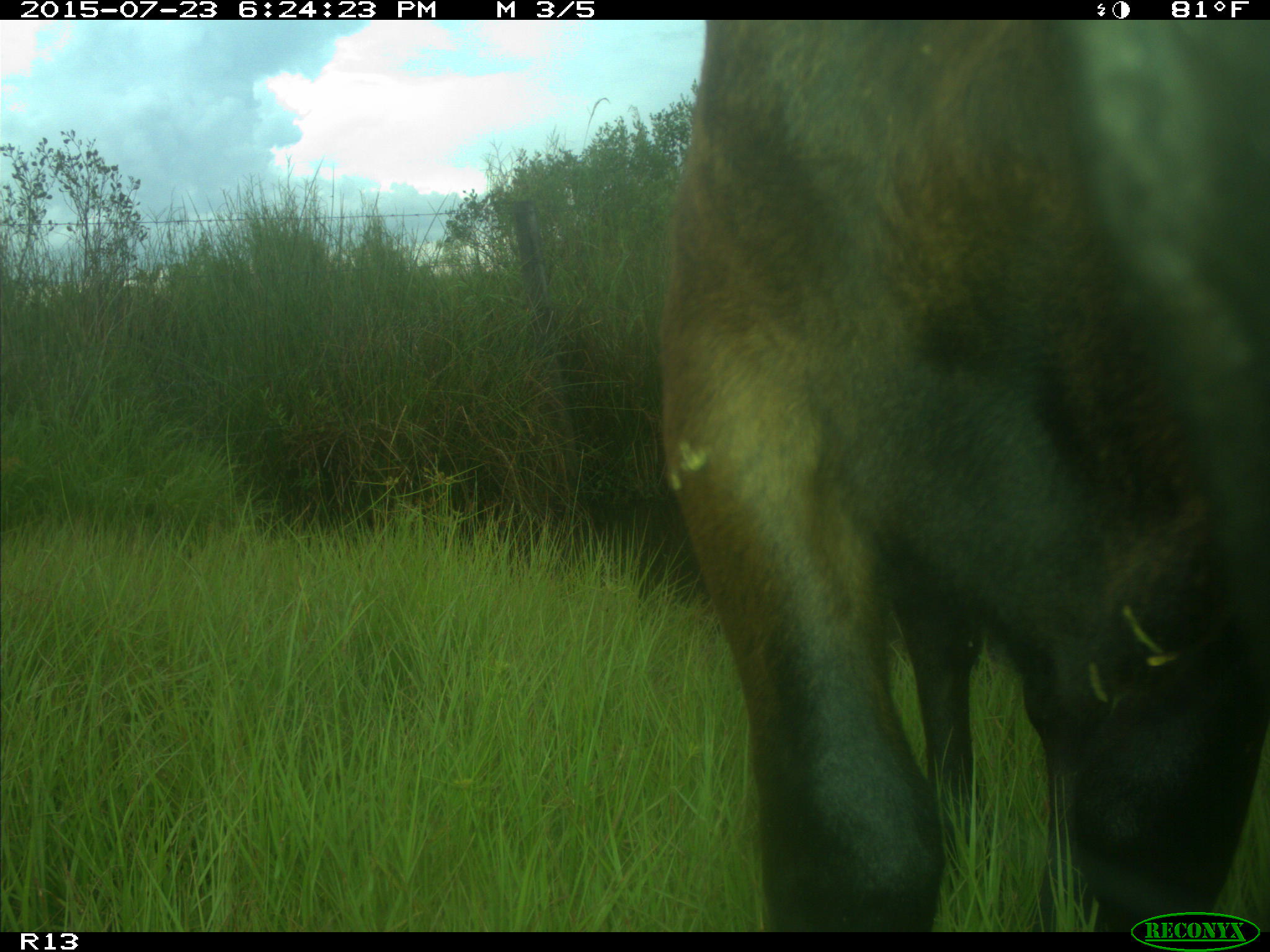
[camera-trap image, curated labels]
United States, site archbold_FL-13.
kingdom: Animalia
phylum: Chordata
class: Mammalia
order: Artiodactyla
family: Bovidae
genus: Bos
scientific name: Bos taurus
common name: domestic cow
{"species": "Bos taurus (domestic cow)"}